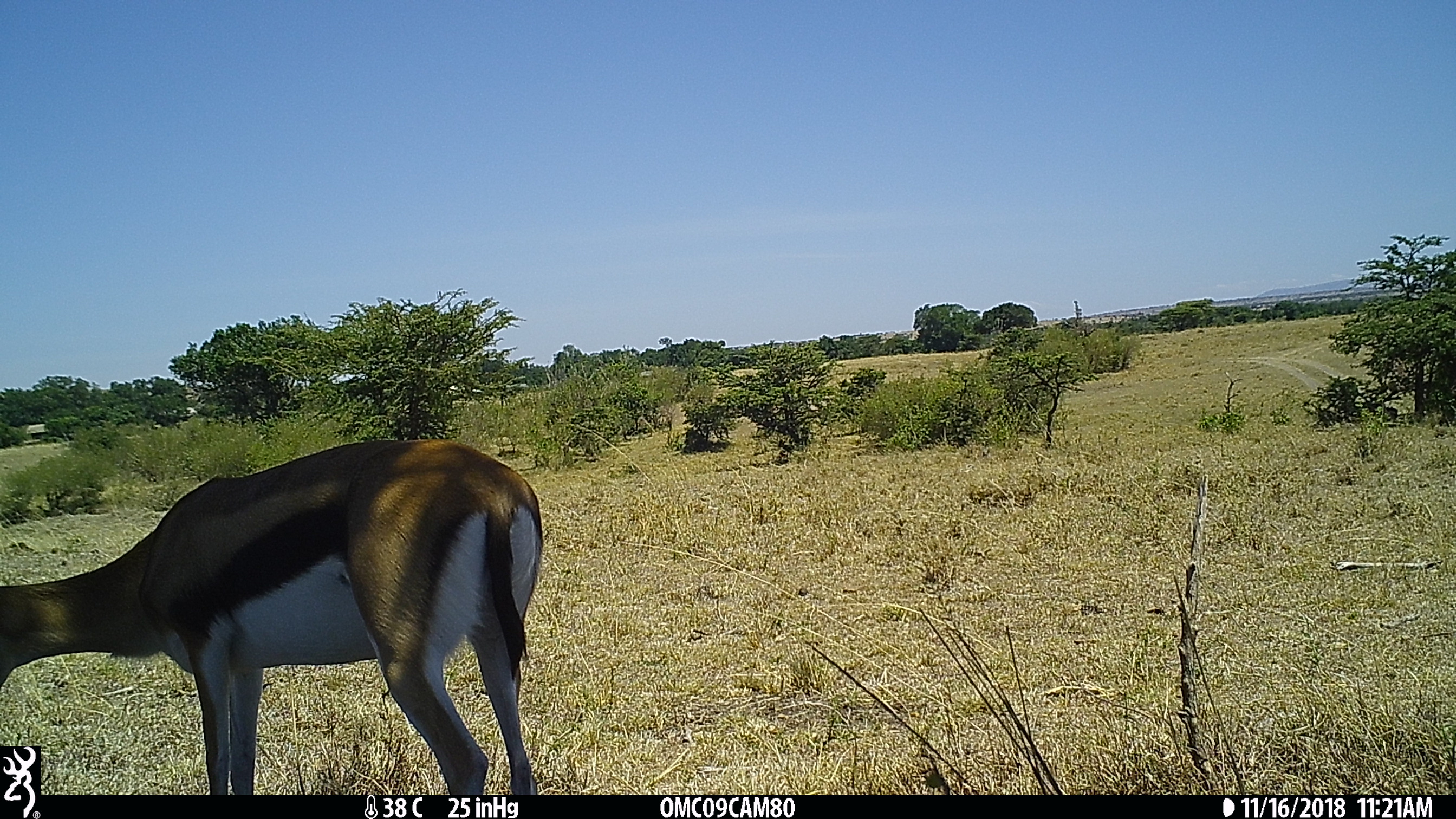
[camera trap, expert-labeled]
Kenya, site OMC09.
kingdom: Animalia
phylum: Chordata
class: Mammalia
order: Artiodactyla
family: Bovidae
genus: Eudorcas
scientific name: Eudorcas thomsonii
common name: thomon's gazelle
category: gazelle thomsons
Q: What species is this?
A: Gazelle thomsons (thomon's gazelle) (Eudorcas thomsonii).